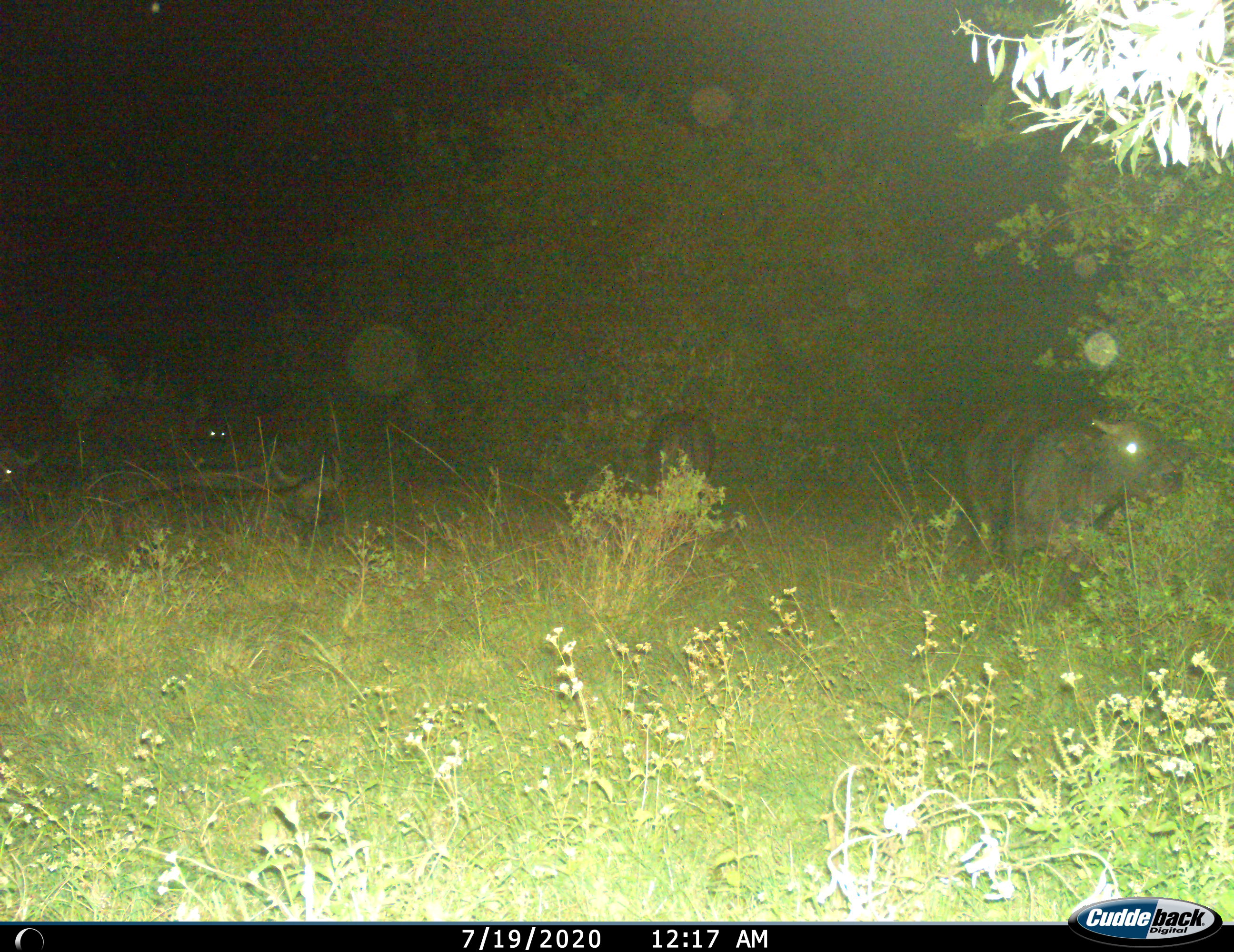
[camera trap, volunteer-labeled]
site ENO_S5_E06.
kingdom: Animalia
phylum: Chordata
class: Mammalia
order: Artiodactyla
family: Bovidae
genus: Syncerus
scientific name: Syncerus caffer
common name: african buffalo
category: buffalo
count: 5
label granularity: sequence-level